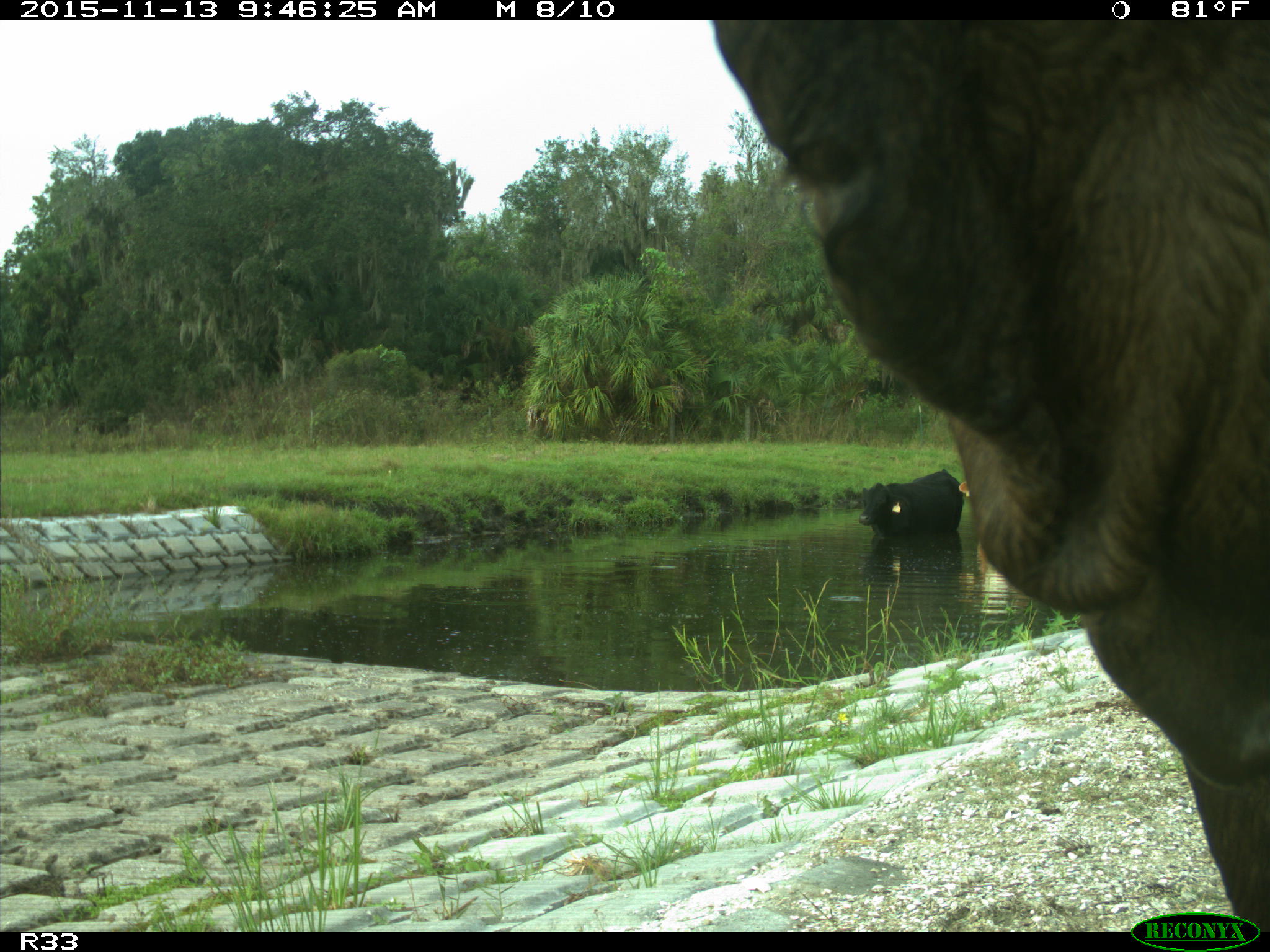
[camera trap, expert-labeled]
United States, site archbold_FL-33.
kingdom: Animalia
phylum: Chordata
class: Mammalia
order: Artiodactyla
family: Bovidae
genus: Bos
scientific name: Bos taurus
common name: domestic cow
Bos taurus (domestic cow).